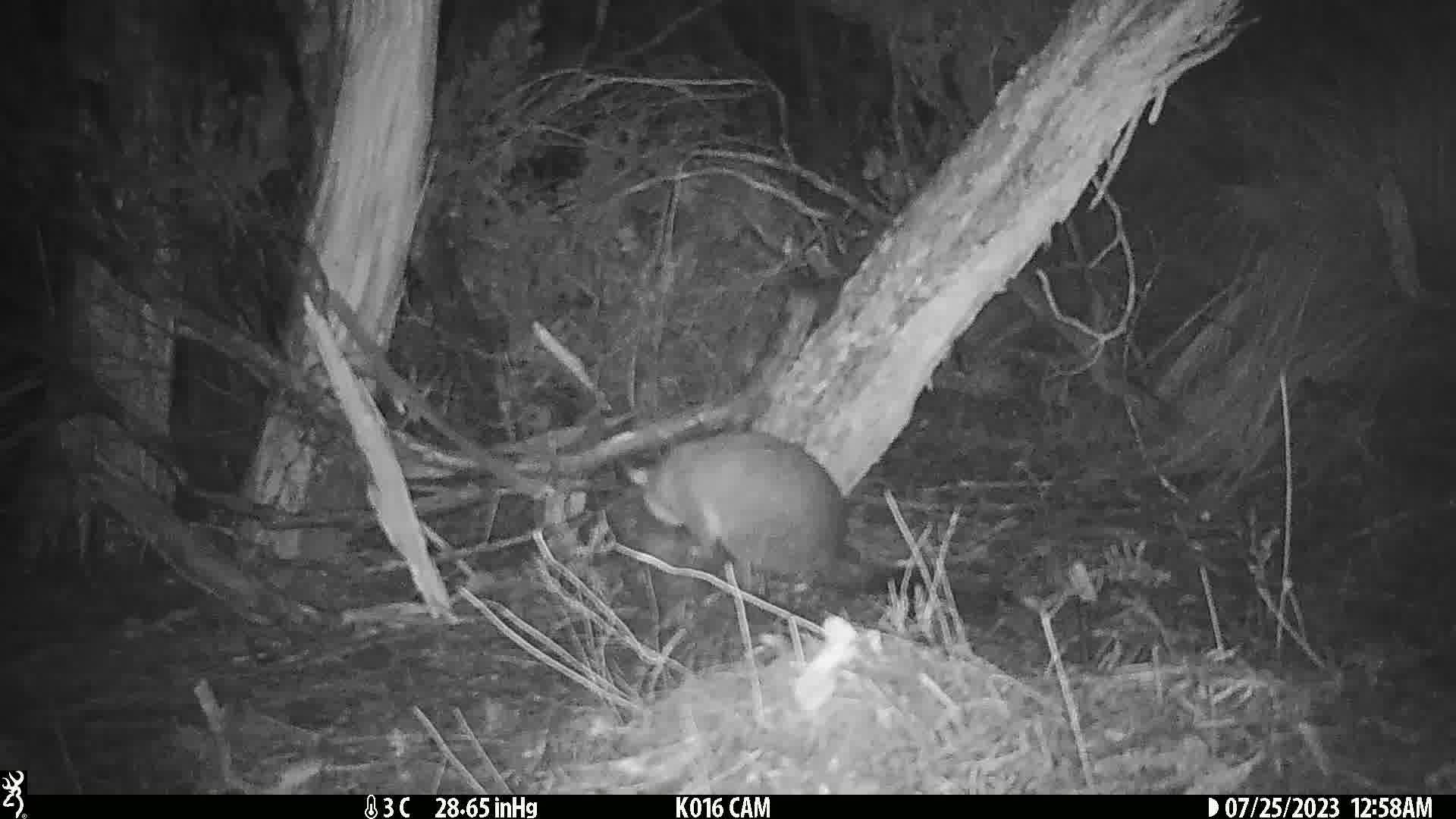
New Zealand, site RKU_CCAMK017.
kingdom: Animalia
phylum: Chordata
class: Mammalia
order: Diprotodontia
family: Phalangeridae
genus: Trichosurus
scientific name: Trichosurus vulpecula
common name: common brushtail possum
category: possum